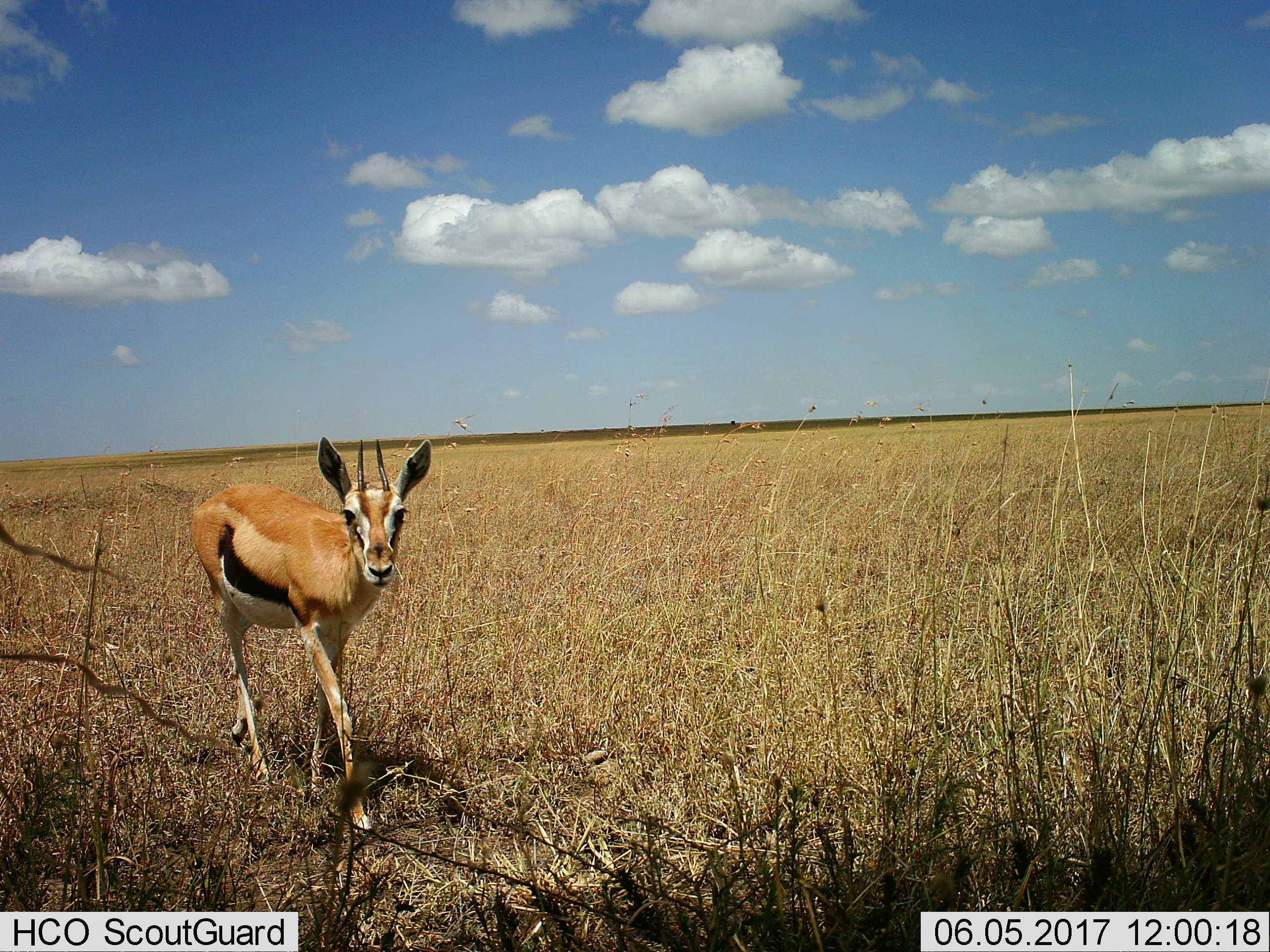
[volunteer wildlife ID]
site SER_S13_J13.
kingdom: Animalia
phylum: Chordata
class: Mammalia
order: Artiodactyla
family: Bovidae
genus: Eudorcas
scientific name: Eudorcas thomsonii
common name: thomson's gazelle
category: gazellethomsons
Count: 1.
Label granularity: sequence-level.